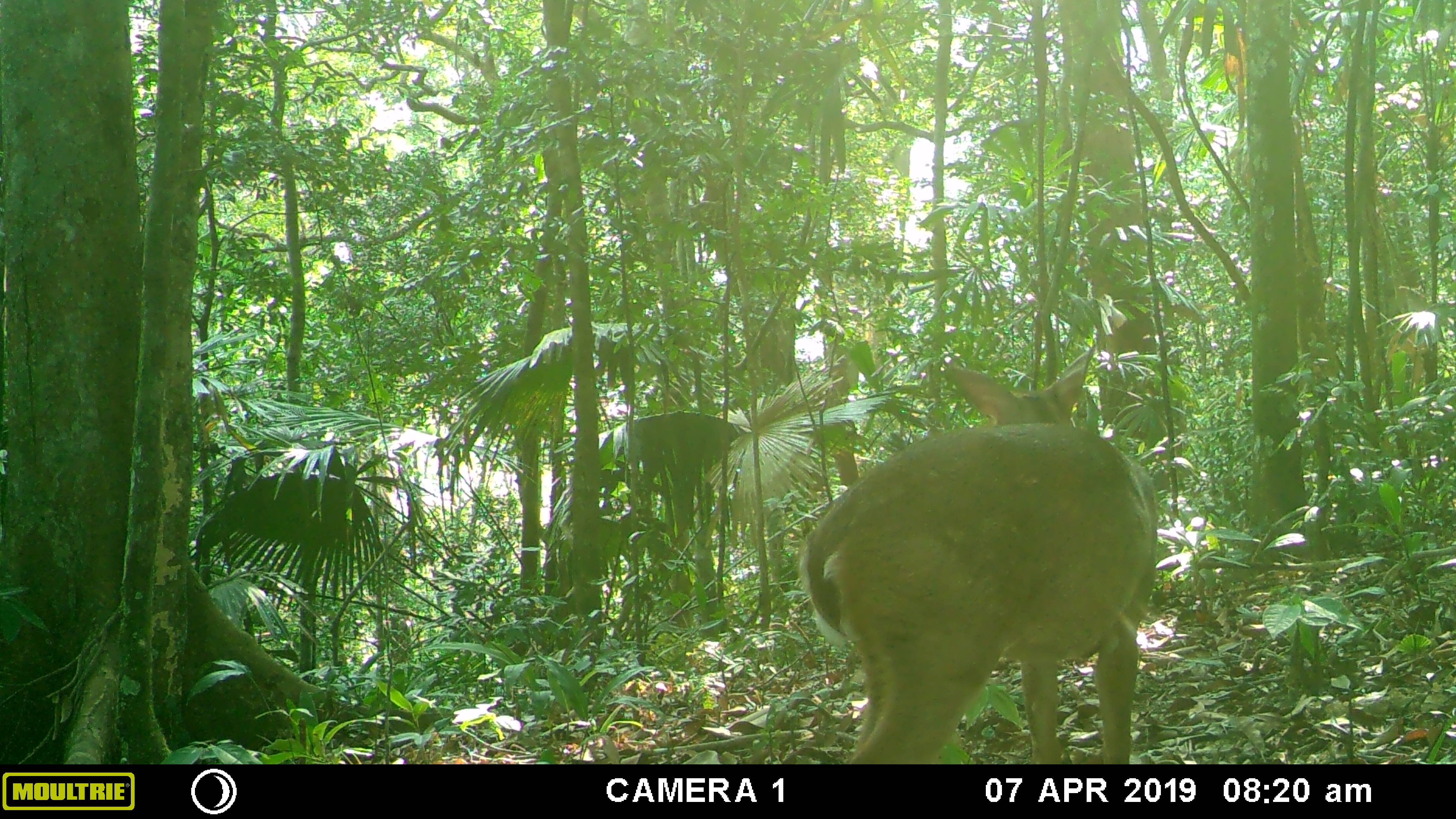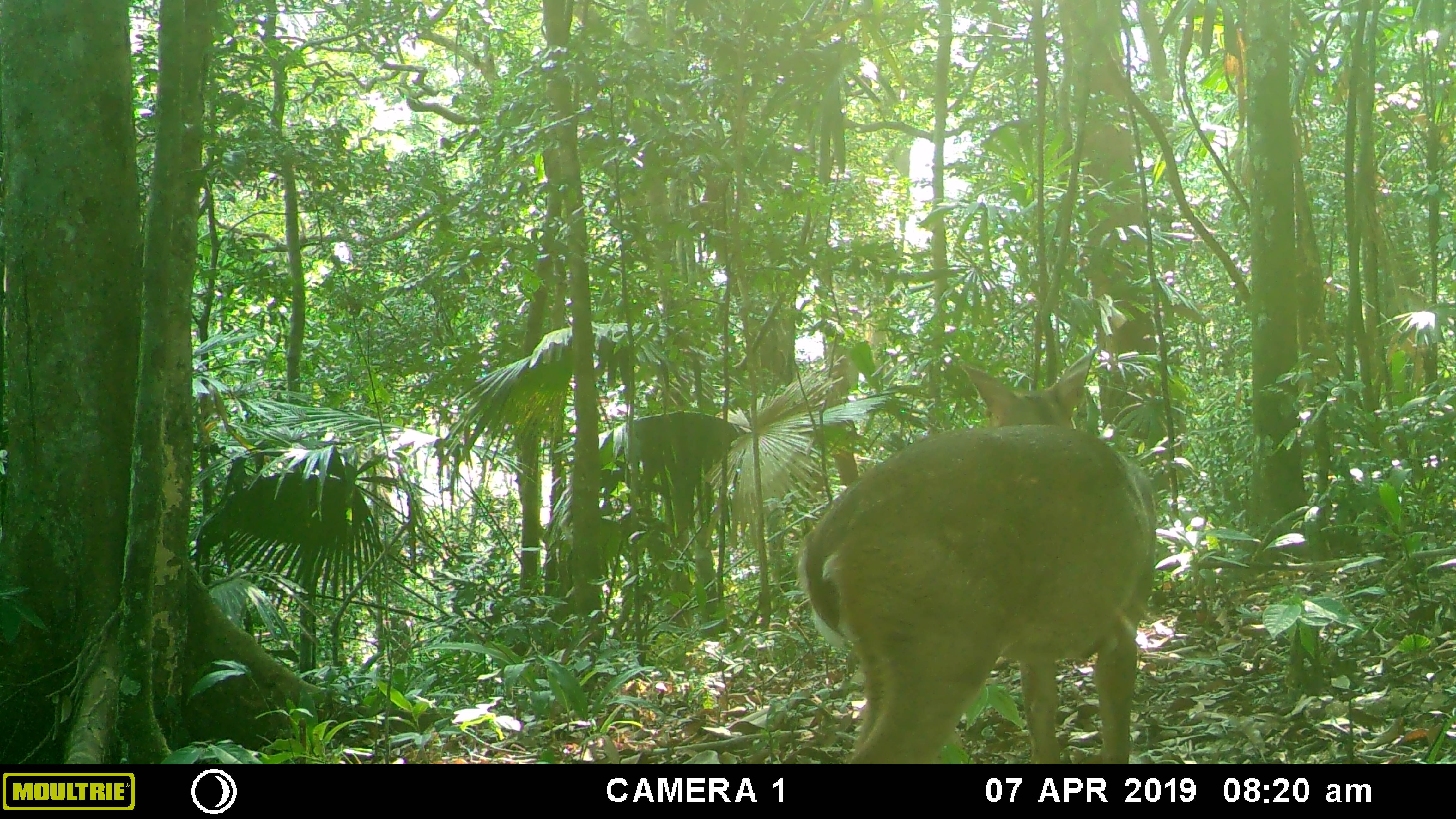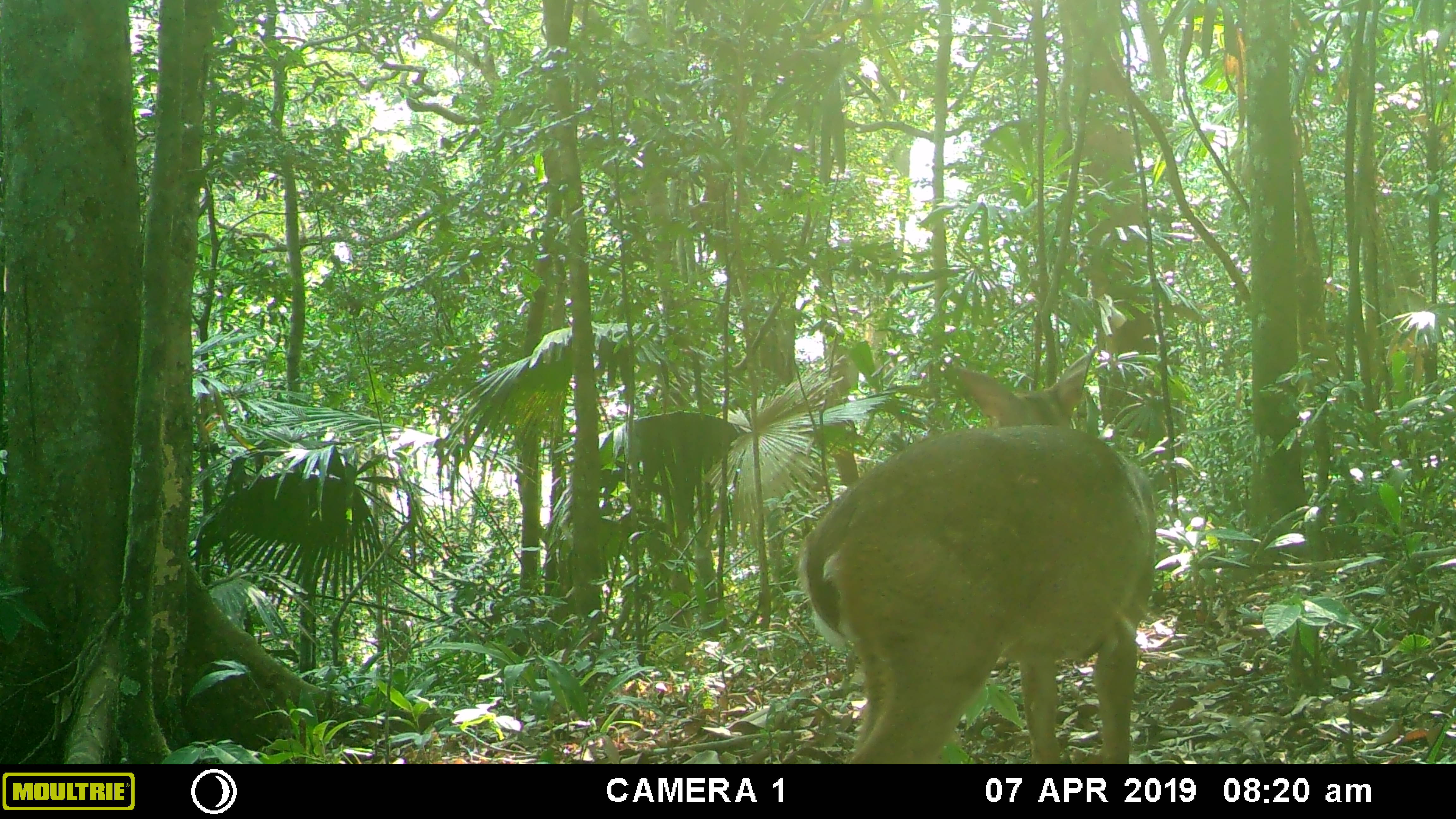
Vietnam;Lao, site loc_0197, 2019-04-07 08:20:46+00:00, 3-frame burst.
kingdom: Animalia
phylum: Chordata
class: Mammalia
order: Artiodactyla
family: Cervidae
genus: Muntiacus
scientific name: Muntiacus vuquangensis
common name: large-antlered muntjac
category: large antlered muntjac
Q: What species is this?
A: Large antlered muntjac (large-antlered muntjac) (Muntiacus vuquangensis).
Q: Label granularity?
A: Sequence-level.